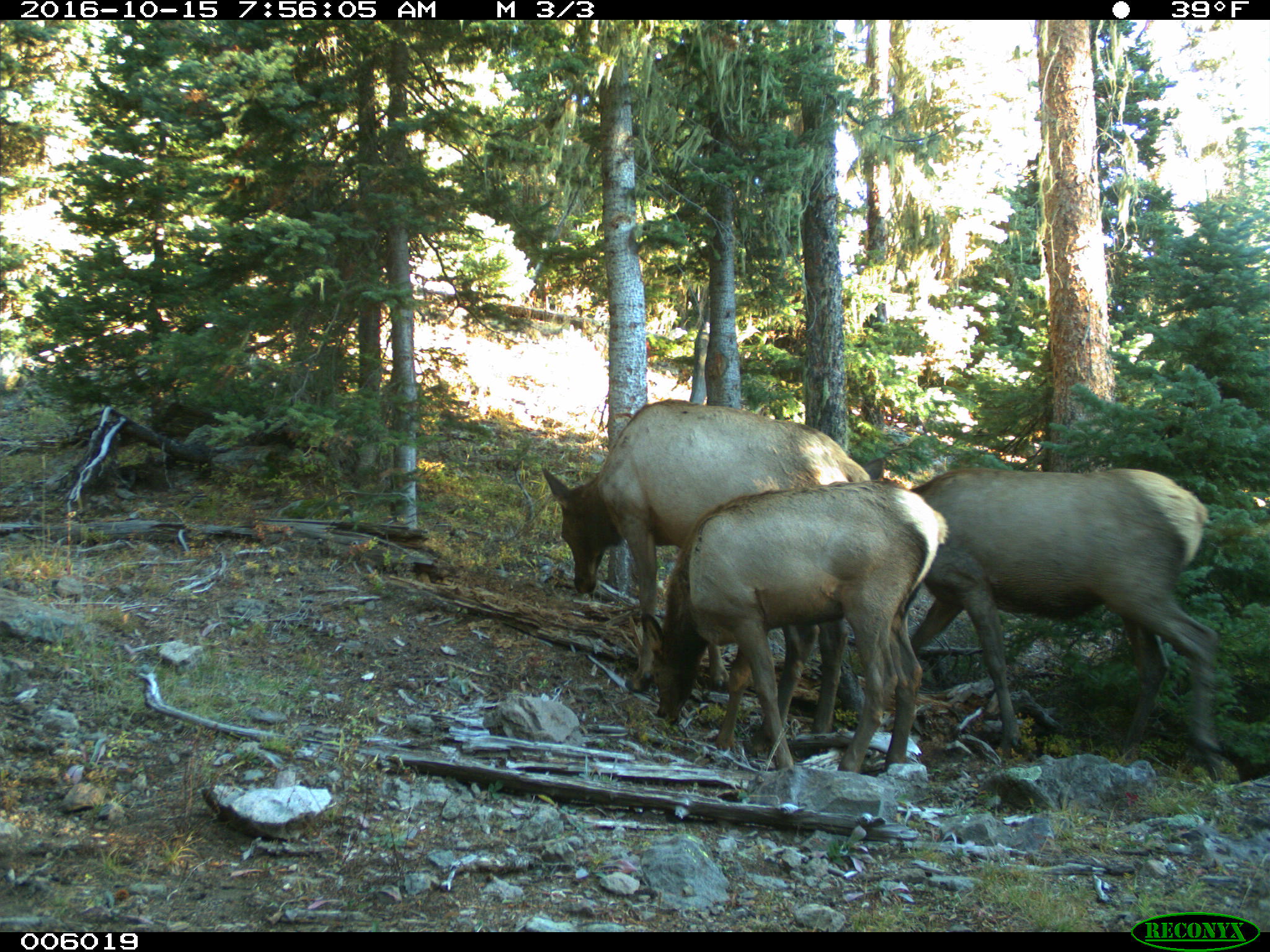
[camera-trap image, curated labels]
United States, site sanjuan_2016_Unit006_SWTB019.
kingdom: Animalia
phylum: Chordata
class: Mammalia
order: Artiodactyla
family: Cervidae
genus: Cervus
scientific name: Cervus elaphus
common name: red deer